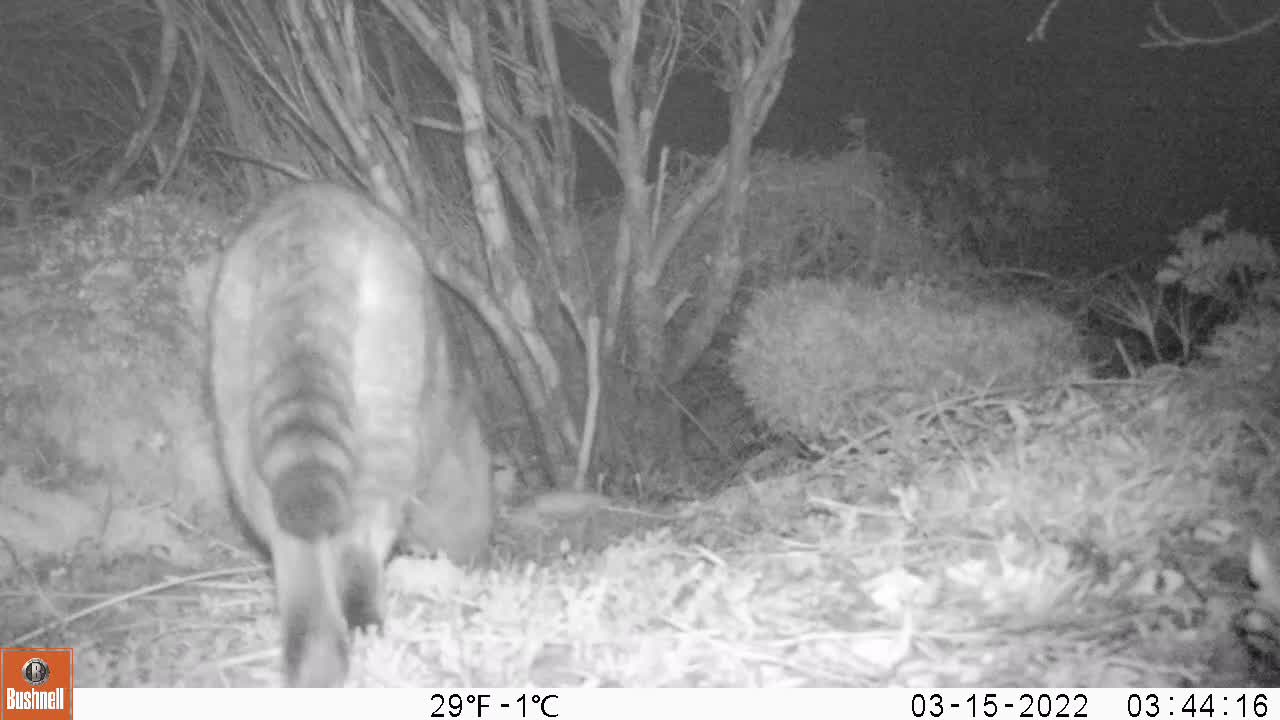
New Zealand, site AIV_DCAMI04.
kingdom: Animalia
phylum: Chordata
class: Mammalia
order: Carnivora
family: Felidae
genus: Felis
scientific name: Felis catus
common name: domestic cat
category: cat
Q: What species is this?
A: Cat (domestic cat) (Felis catus).